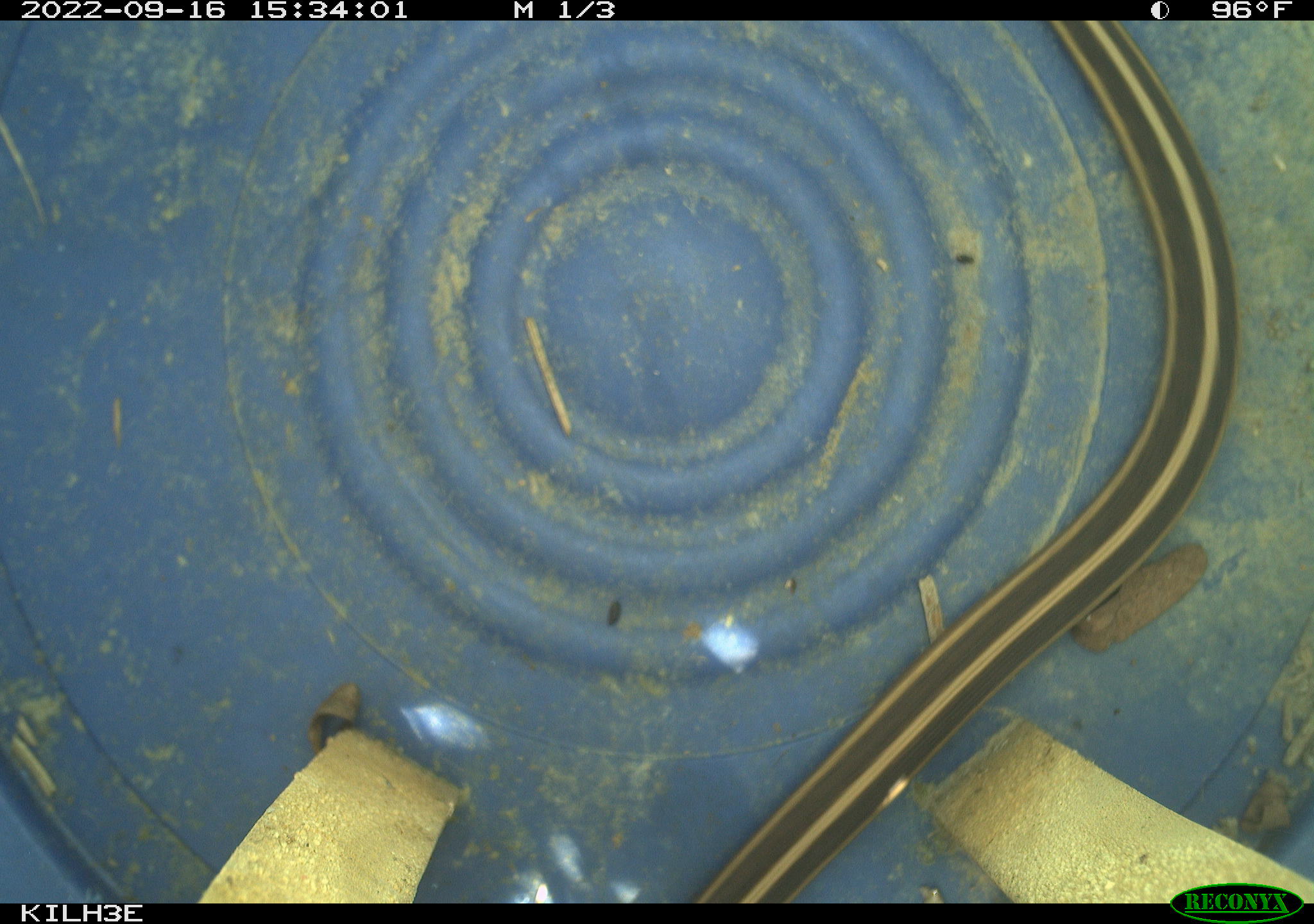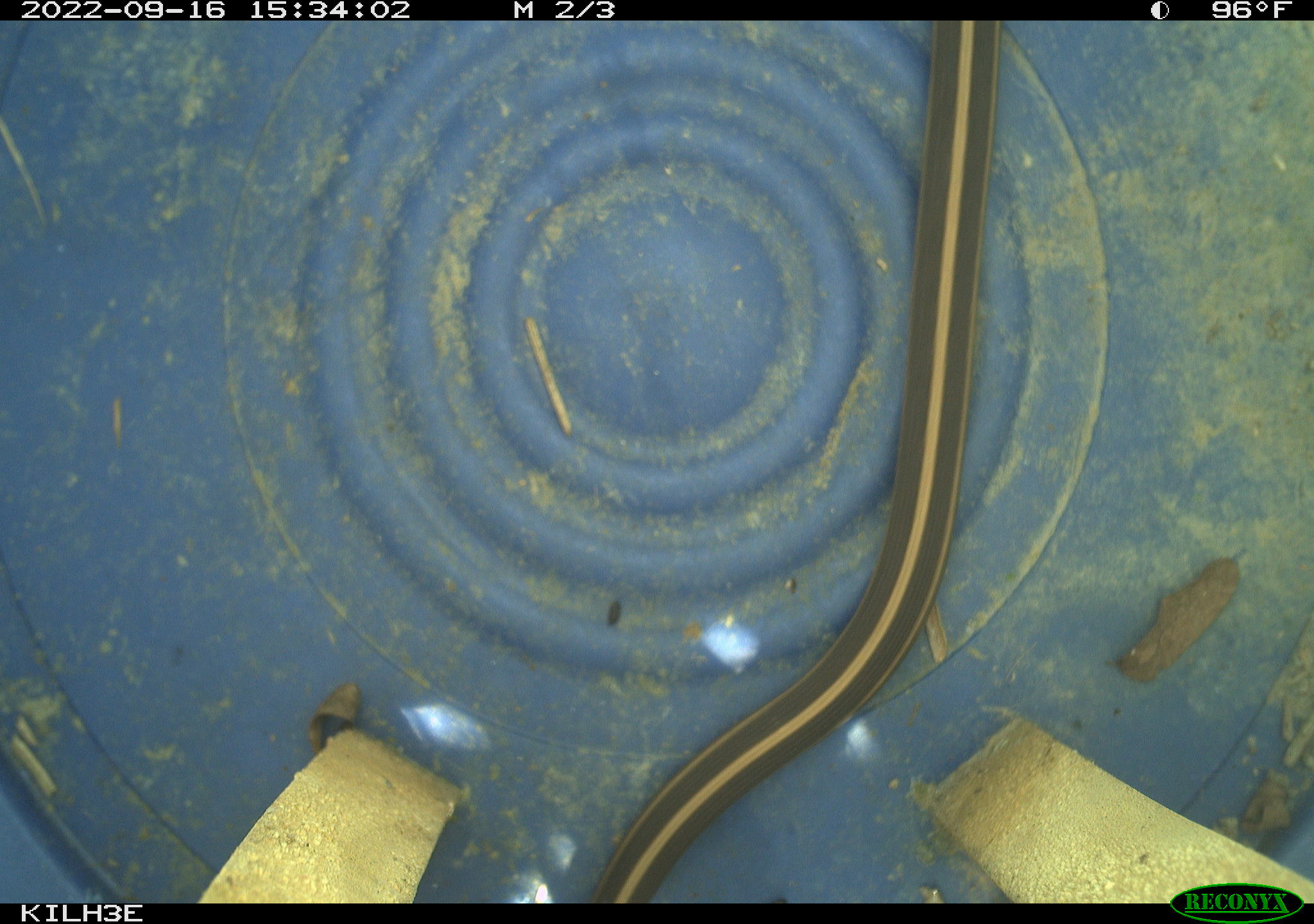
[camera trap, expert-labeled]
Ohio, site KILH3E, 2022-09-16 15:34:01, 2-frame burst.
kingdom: Animalia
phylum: Chordata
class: Reptilia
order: Squamata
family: Colubridae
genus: Thamnophis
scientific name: Thamnophis sirtalis sirtalis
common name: eastern gartersnake